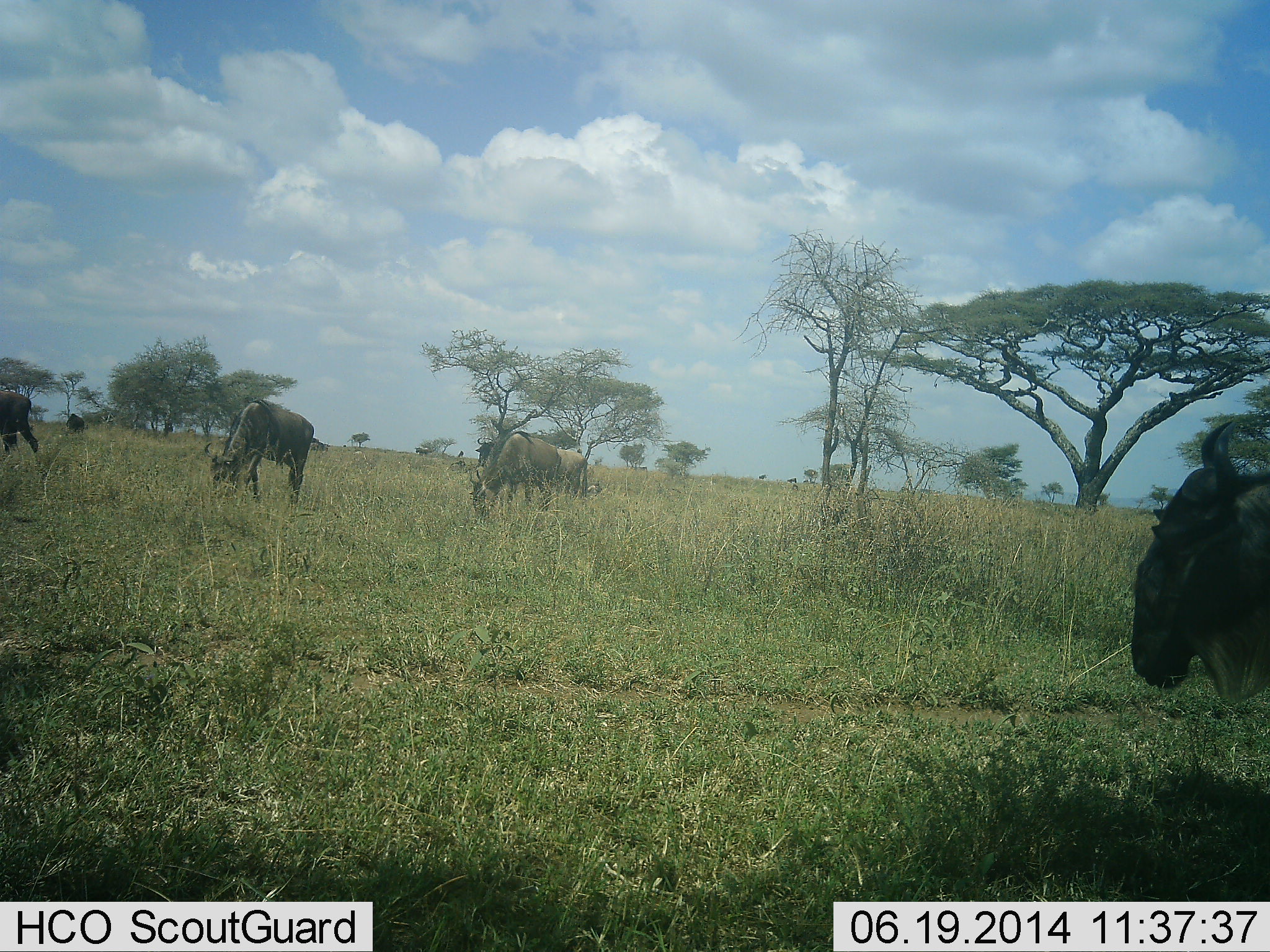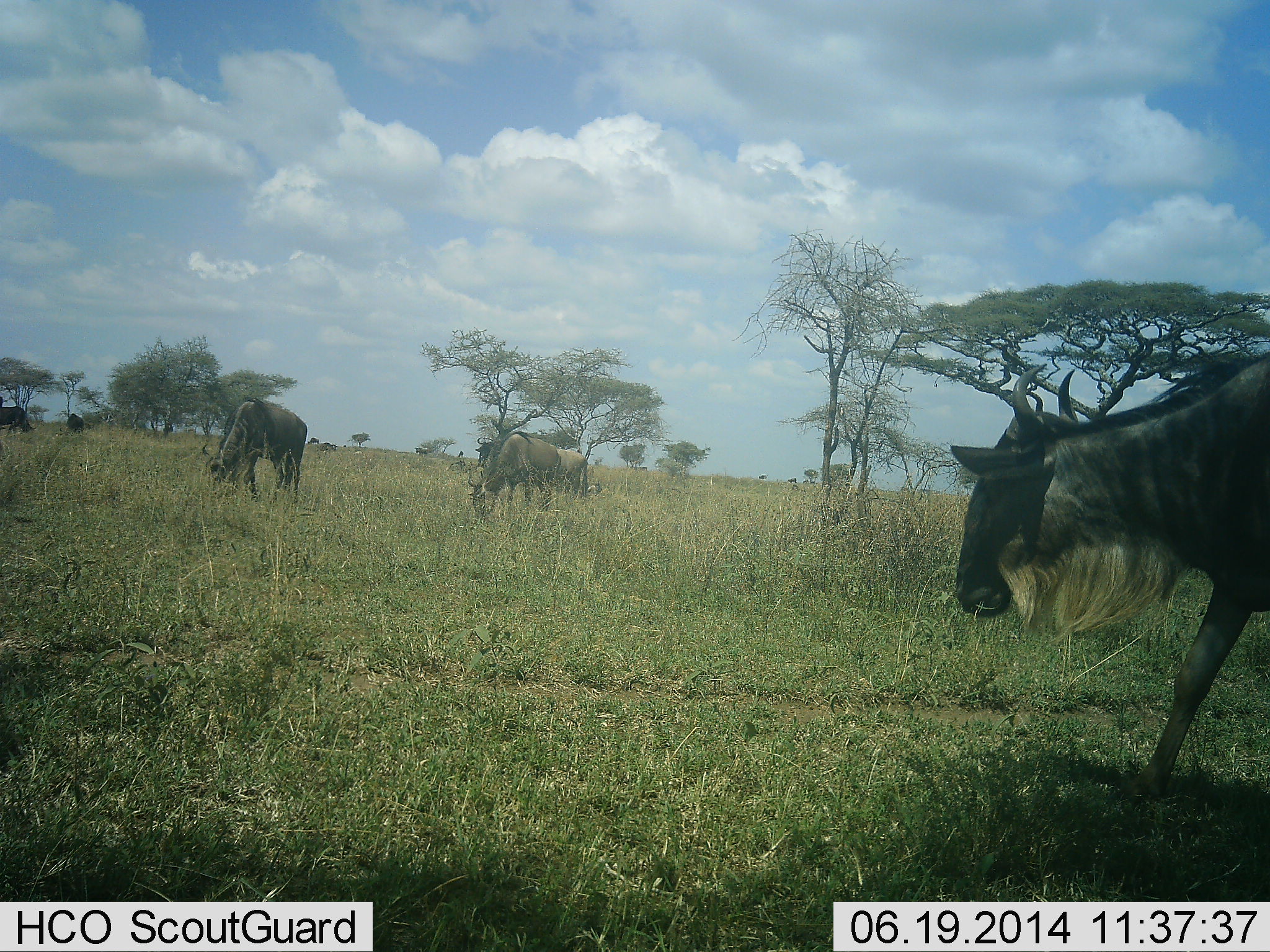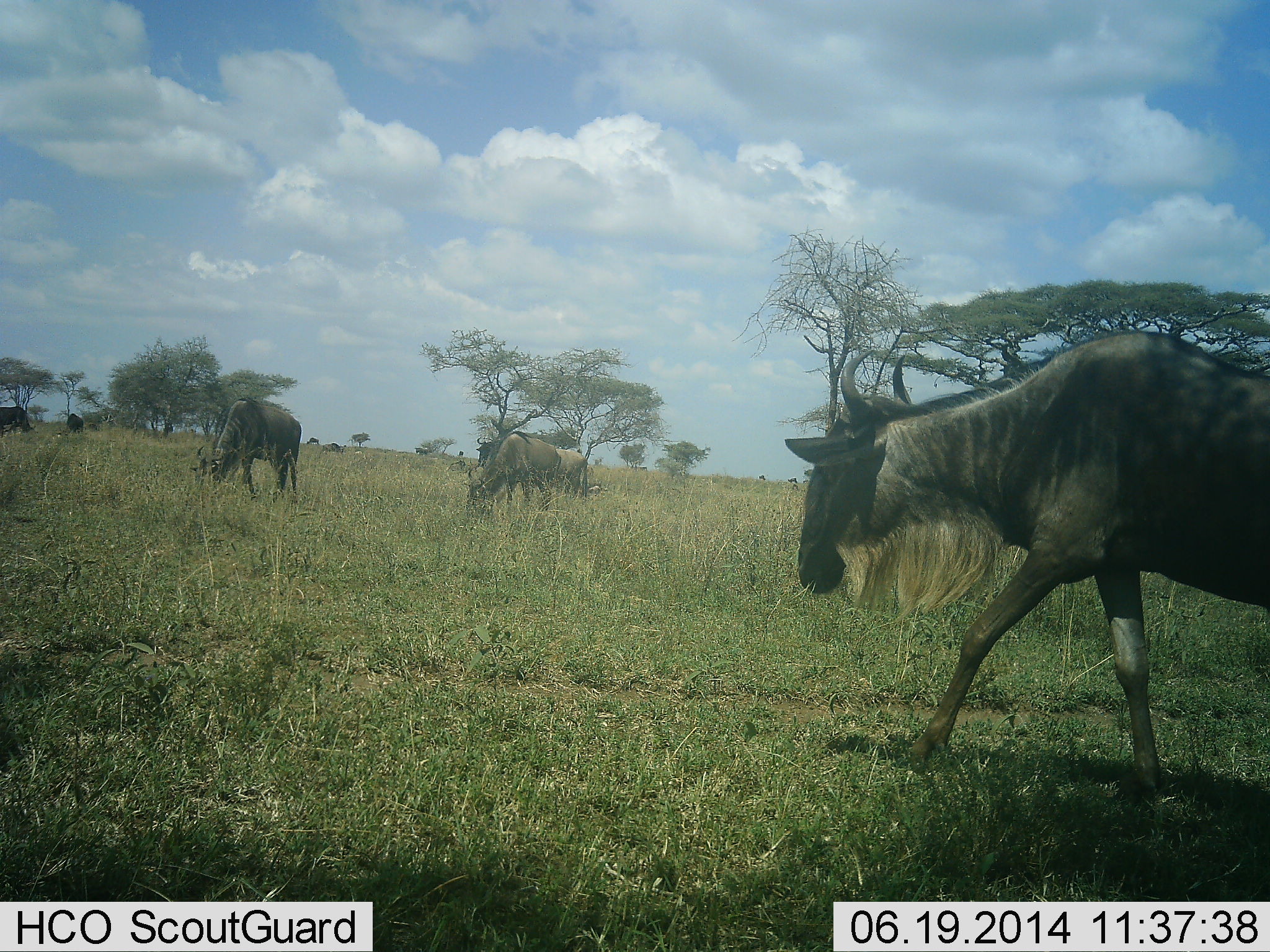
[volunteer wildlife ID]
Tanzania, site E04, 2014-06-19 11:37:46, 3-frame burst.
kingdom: Animalia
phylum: Chordata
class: Mammalia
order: Artiodactyla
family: Bovidae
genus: Connochaetes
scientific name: Connochaetes taurinus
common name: blue wildebeest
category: wildebeest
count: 7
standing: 40%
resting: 0%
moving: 100%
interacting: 0%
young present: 0%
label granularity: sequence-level